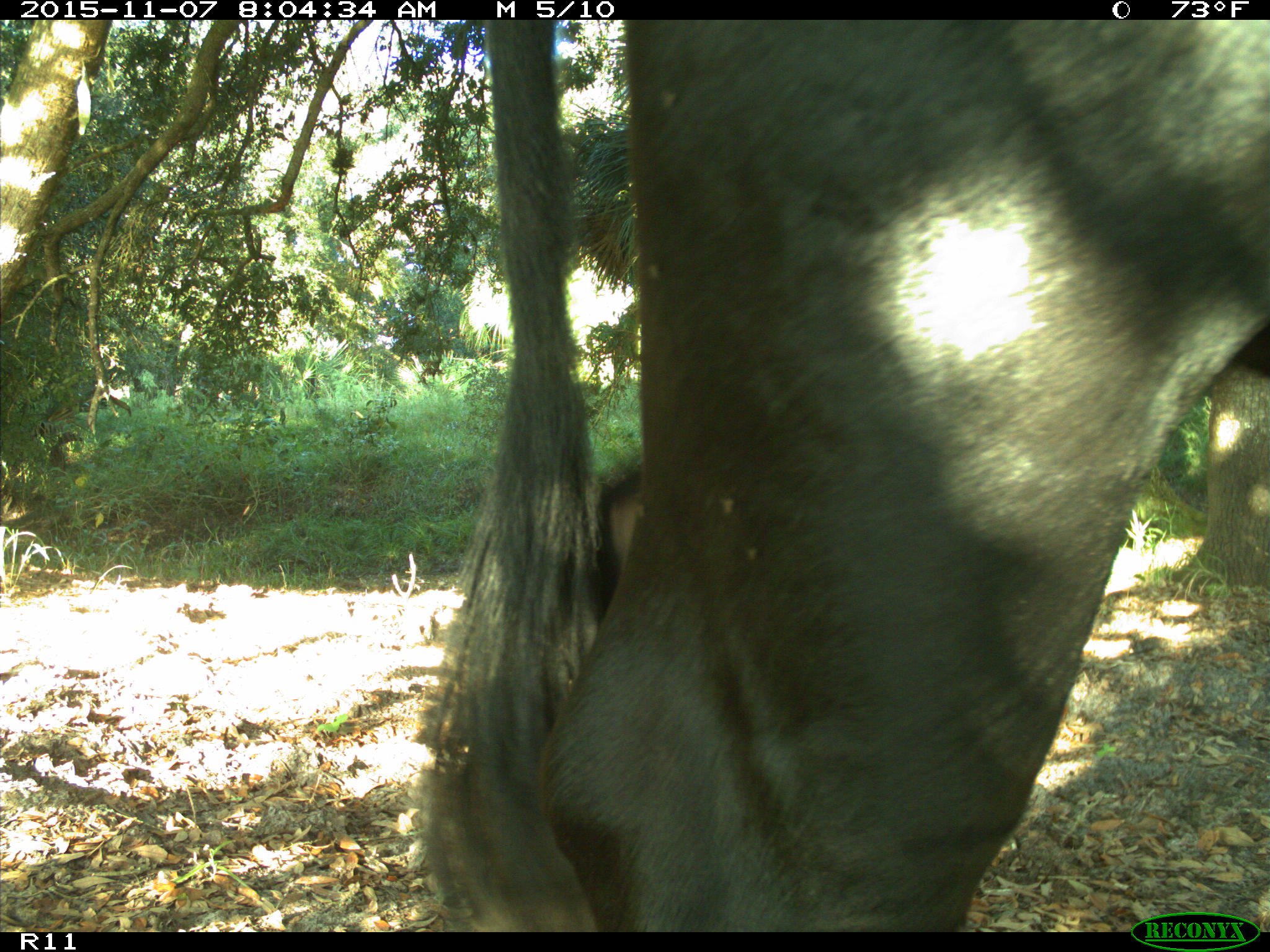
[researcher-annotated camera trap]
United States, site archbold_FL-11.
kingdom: Animalia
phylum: Chordata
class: Mammalia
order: Artiodactyla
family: Bovidae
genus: Bos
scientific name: Bos taurus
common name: domestic cow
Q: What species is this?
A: Bos taurus (domestic cow).